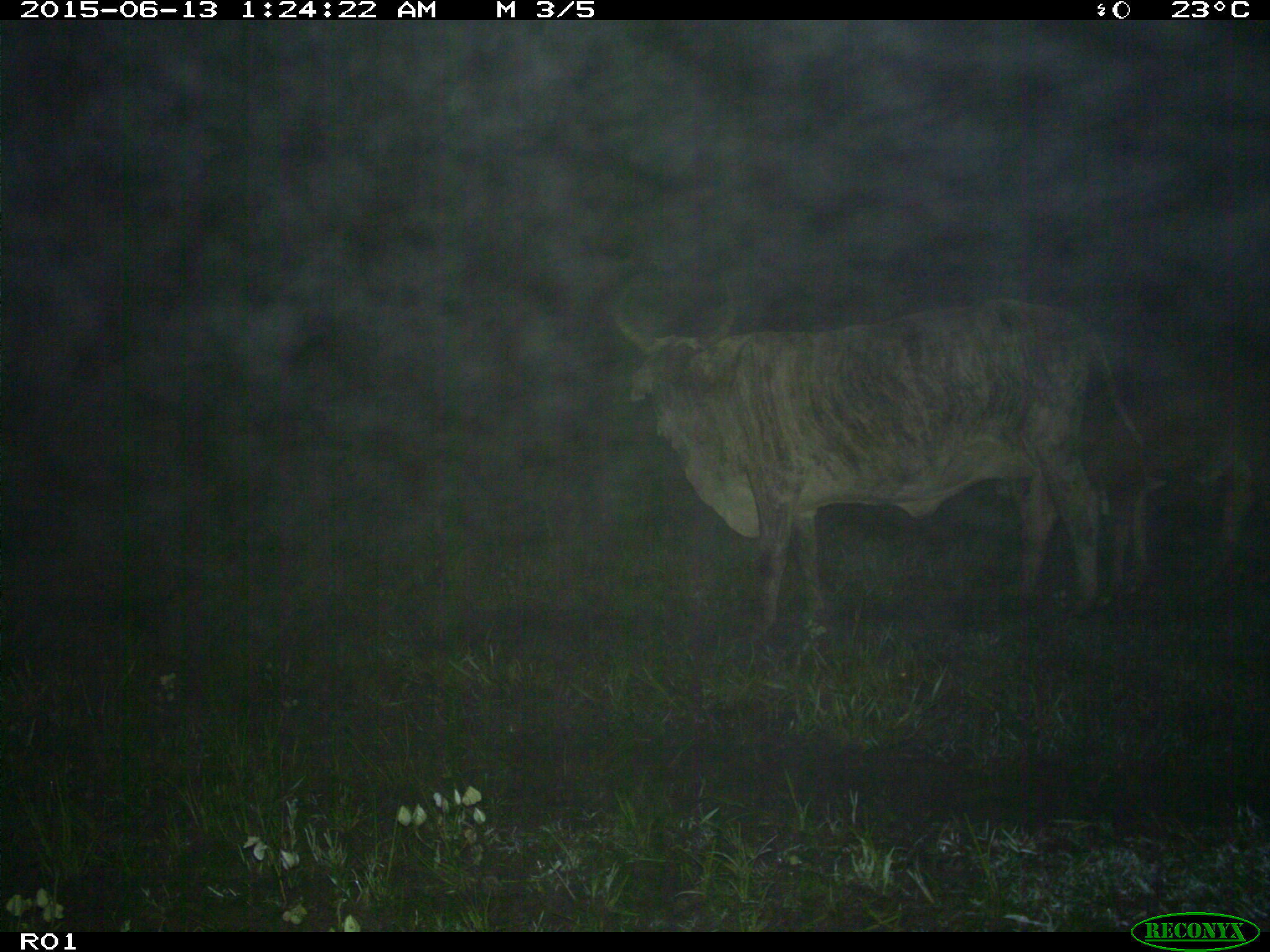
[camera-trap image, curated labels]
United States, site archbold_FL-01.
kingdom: Animalia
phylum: Chordata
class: Mammalia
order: Artiodactyla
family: Bovidae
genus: Bos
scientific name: Bos taurus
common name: domestic cow